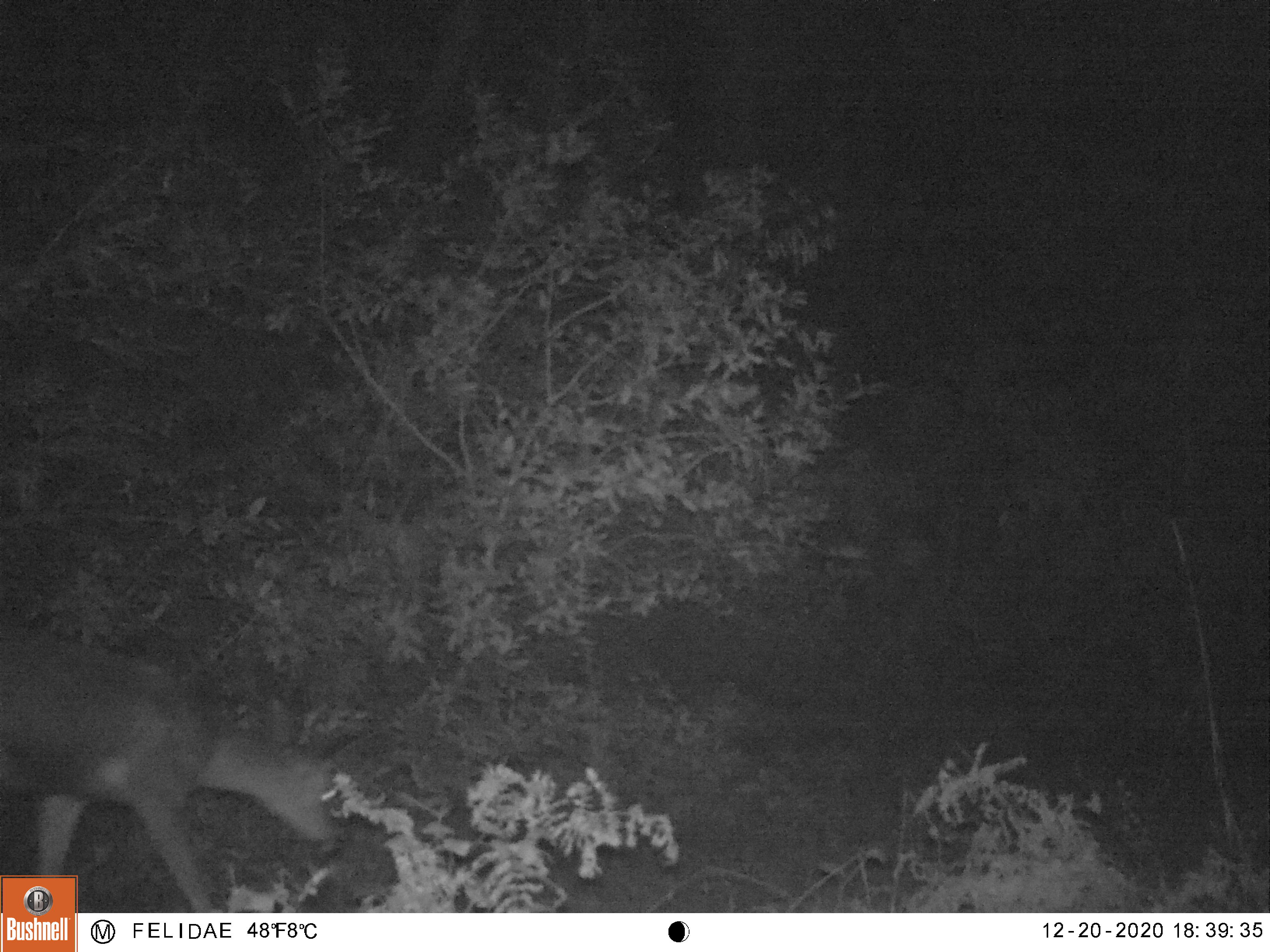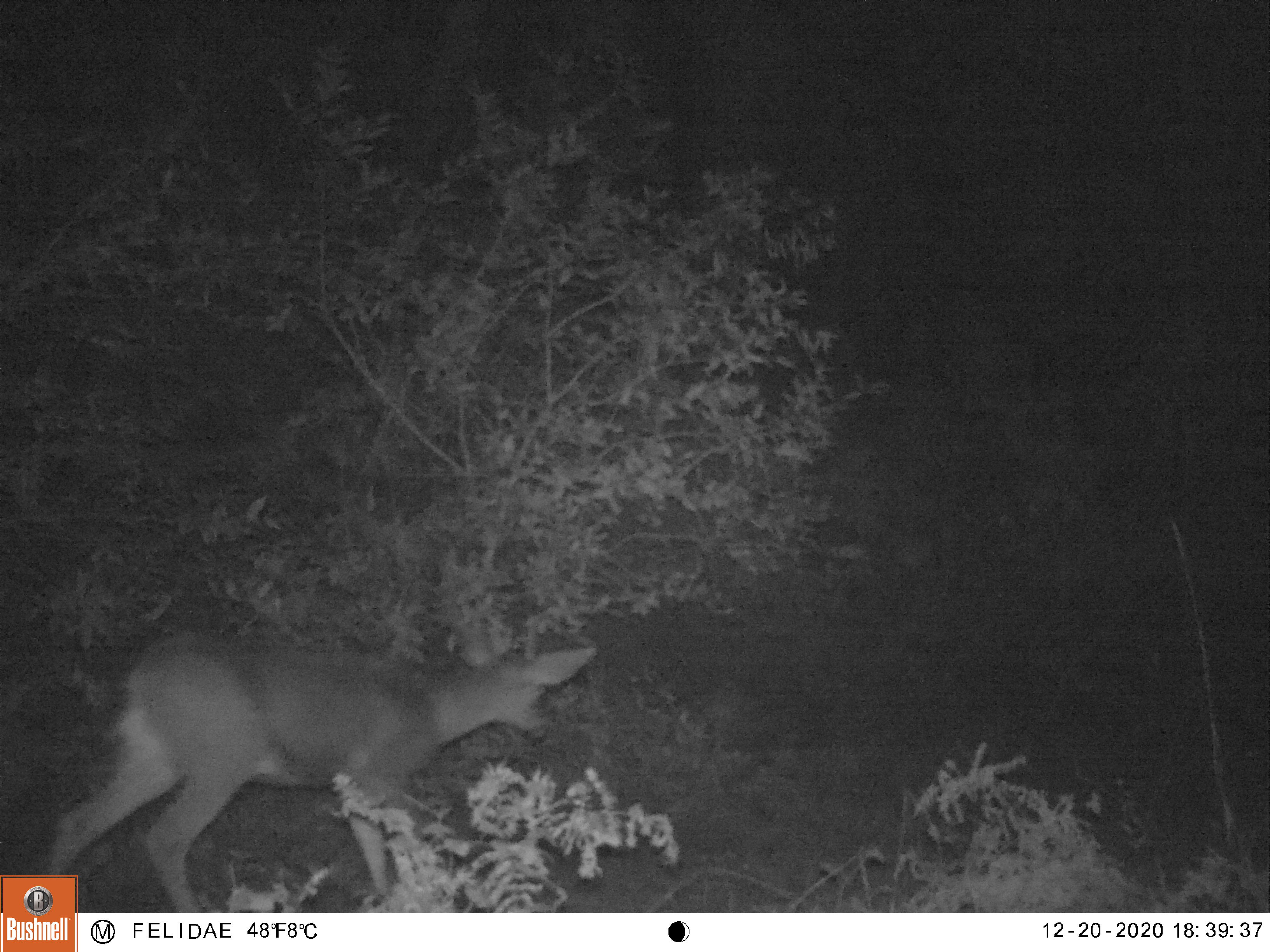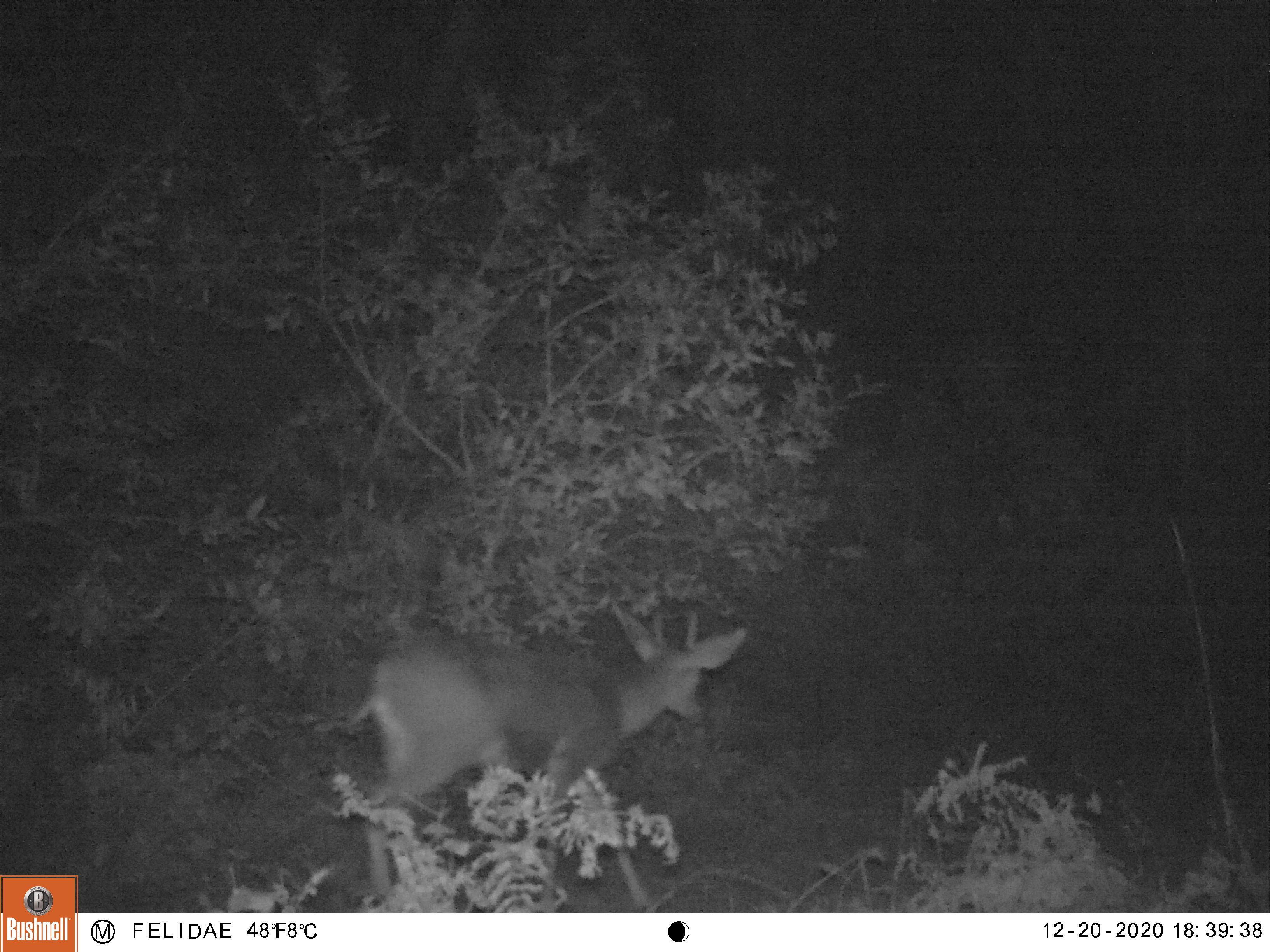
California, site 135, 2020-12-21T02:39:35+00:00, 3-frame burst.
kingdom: Animalia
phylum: Chordata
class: Mammalia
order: Artiodactyla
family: Cervidae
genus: Odocoileus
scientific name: Odocoileus hemionus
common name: mule deer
Mule deer (Odocoileus hemionus).